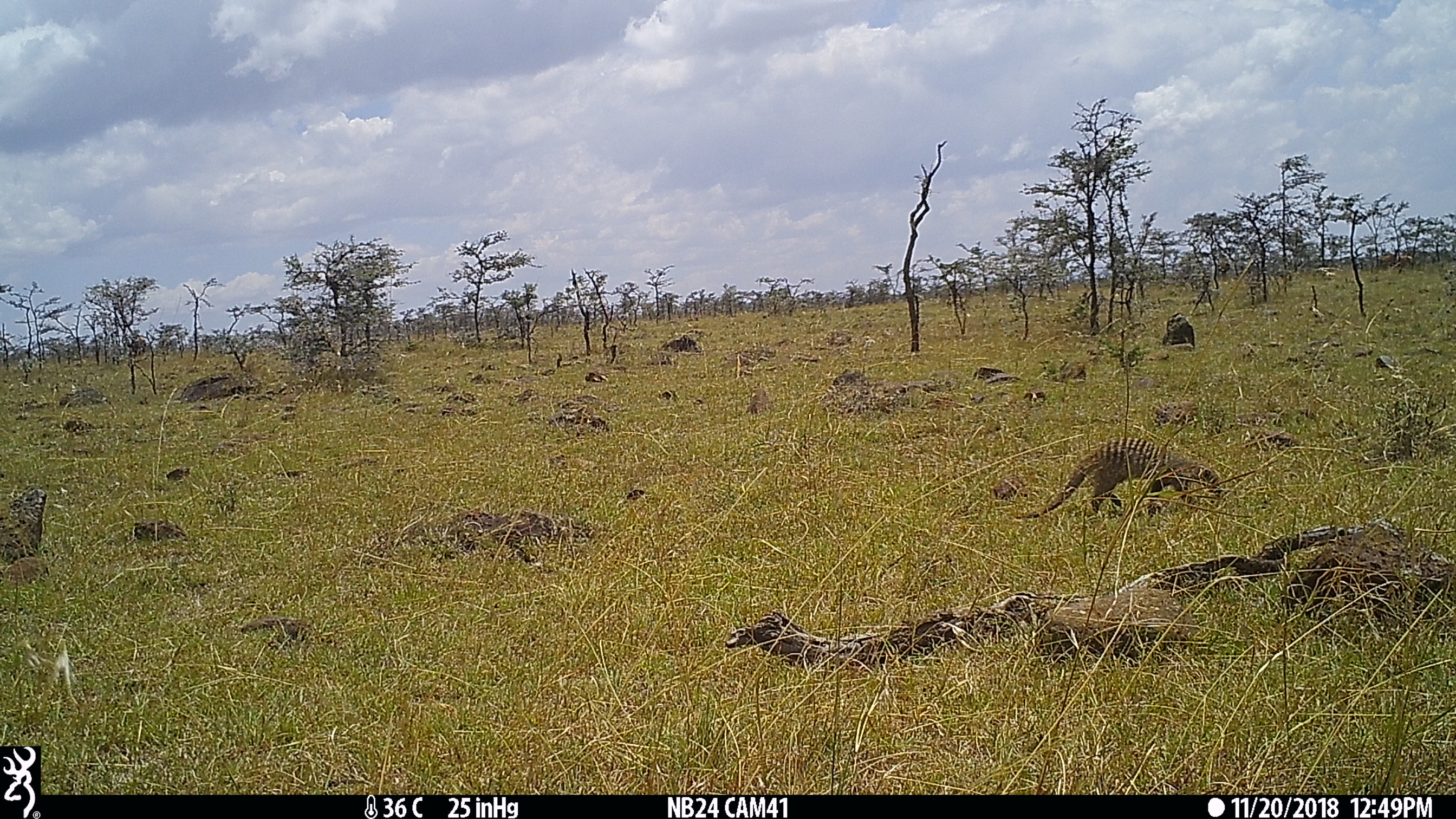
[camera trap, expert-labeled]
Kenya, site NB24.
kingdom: Animalia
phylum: Chordata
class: Mammalia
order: Carnivora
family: Herpestidae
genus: Mungos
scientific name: Mungos mungo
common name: banded mongoose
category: mongoose banded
Mongoose banded (banded mongoose) (Mungos mungo).